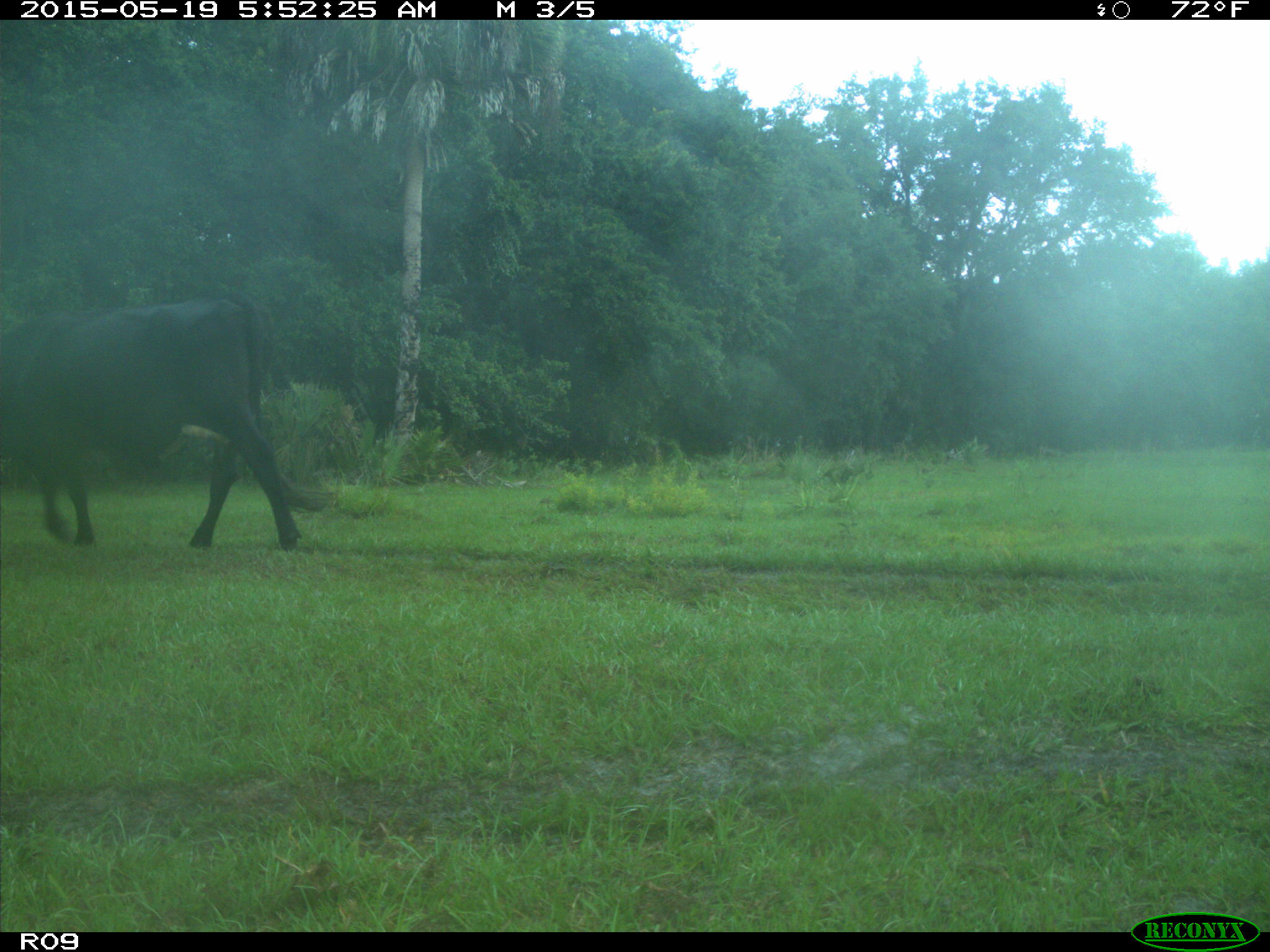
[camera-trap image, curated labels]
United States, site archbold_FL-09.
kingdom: Animalia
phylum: Chordata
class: Mammalia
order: Artiodactyla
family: Bovidae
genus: Bos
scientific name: Bos taurus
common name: domestic cow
Bos taurus (domestic cow).